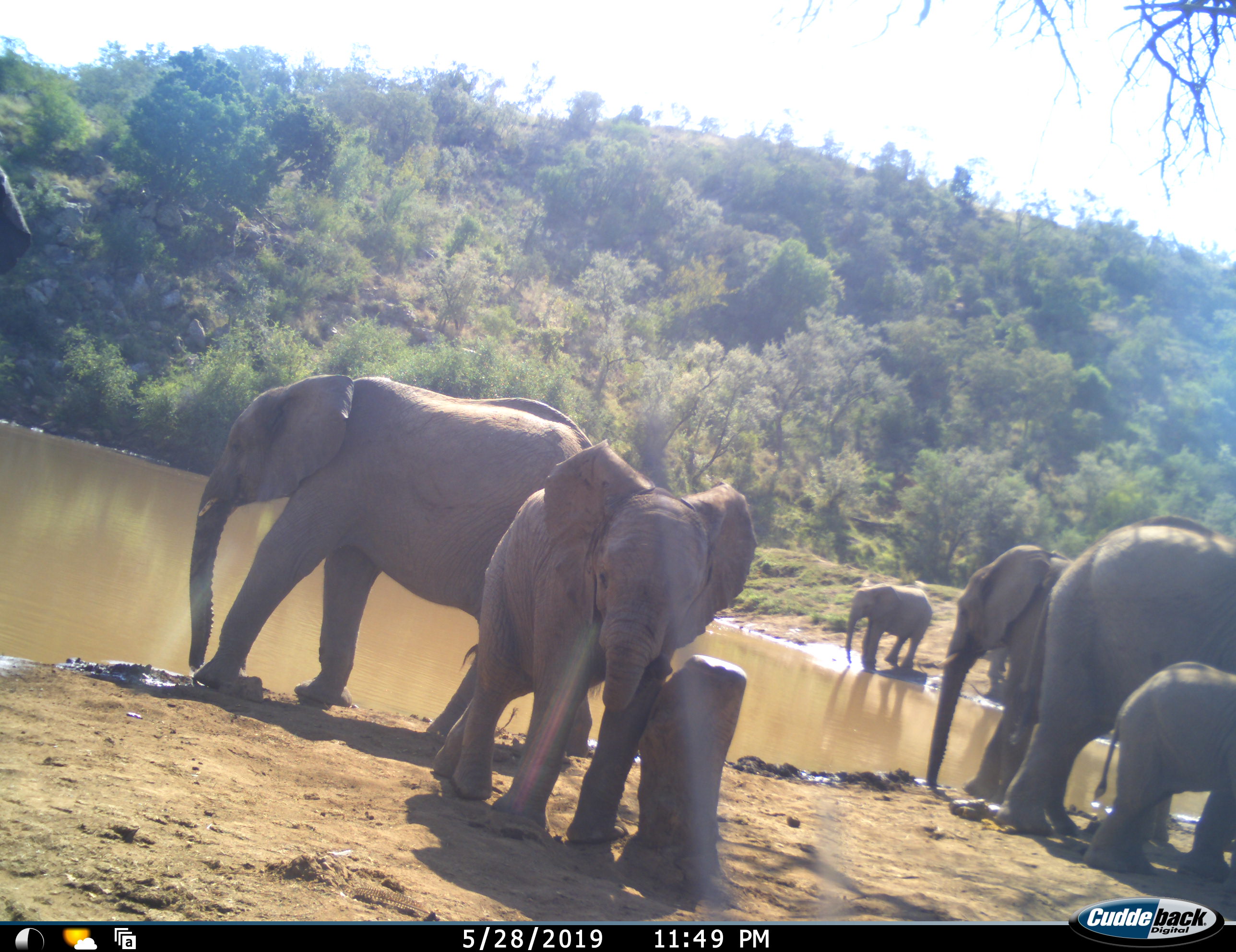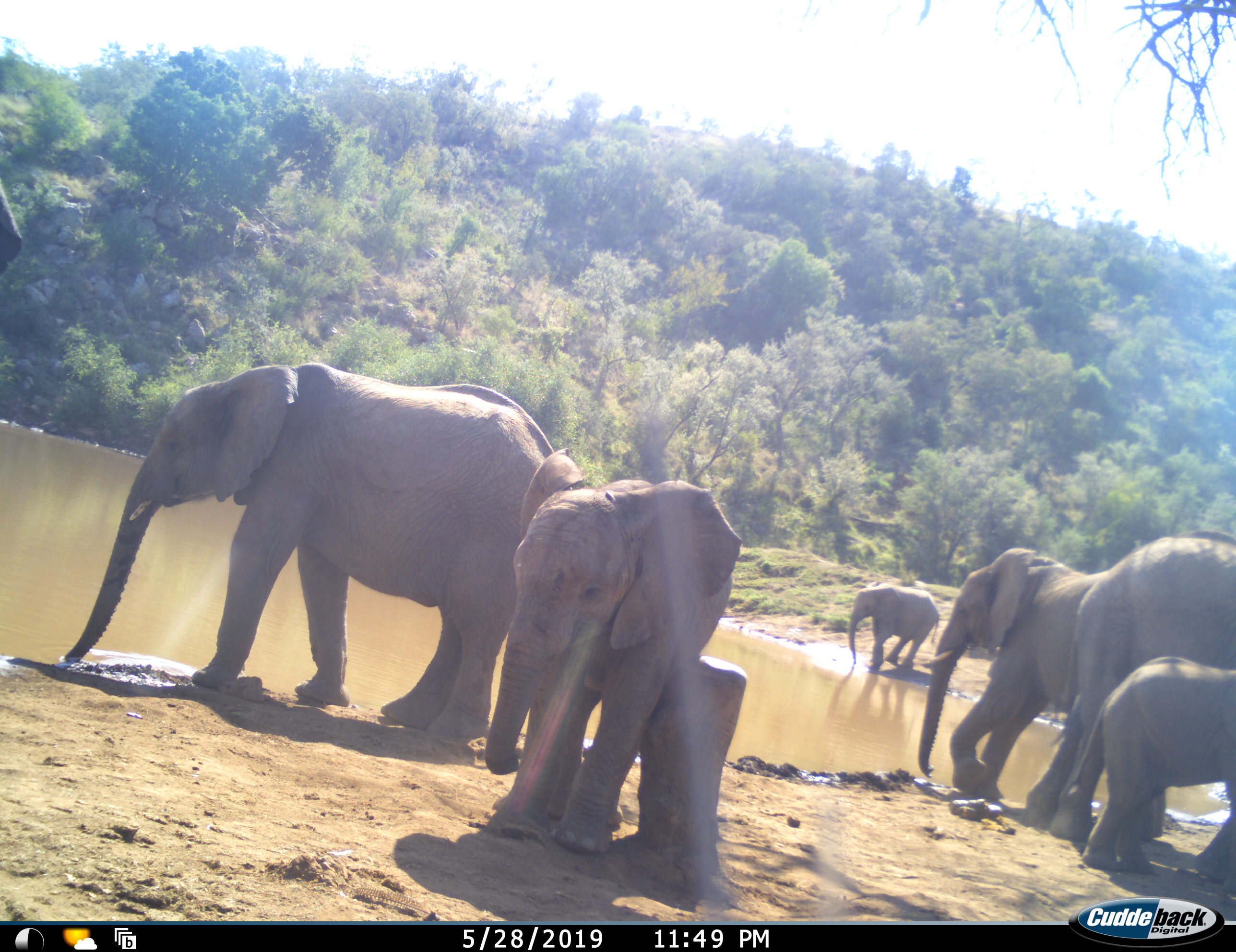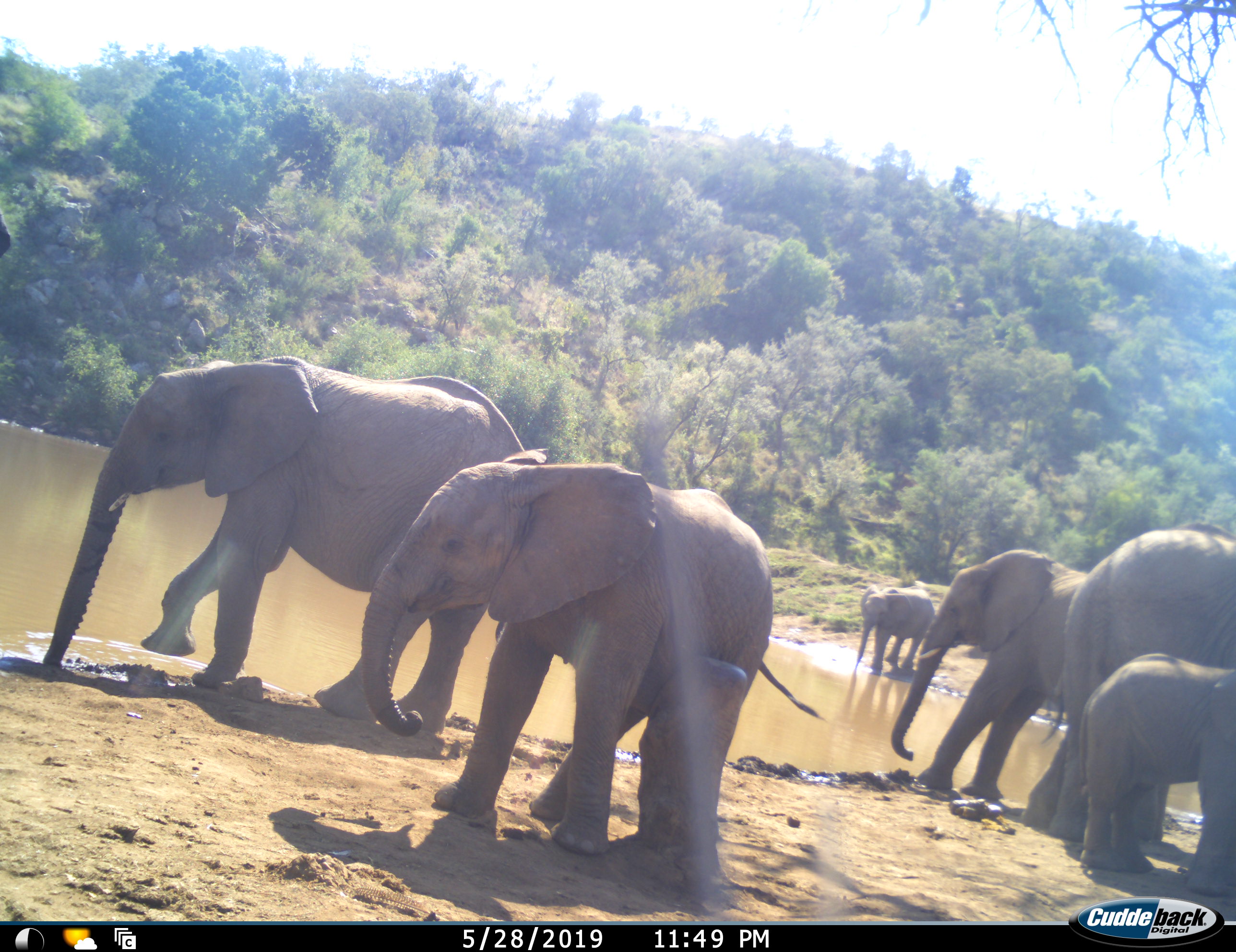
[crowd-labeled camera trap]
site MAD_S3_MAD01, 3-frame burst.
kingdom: Animalia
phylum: Chordata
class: Mammalia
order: Proboscidea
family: Elephantidae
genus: Loxodonta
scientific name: Loxodonta africana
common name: african bush elephant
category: elephant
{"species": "elephant (african bush elephant) (Loxodonta africana)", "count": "6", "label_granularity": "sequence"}